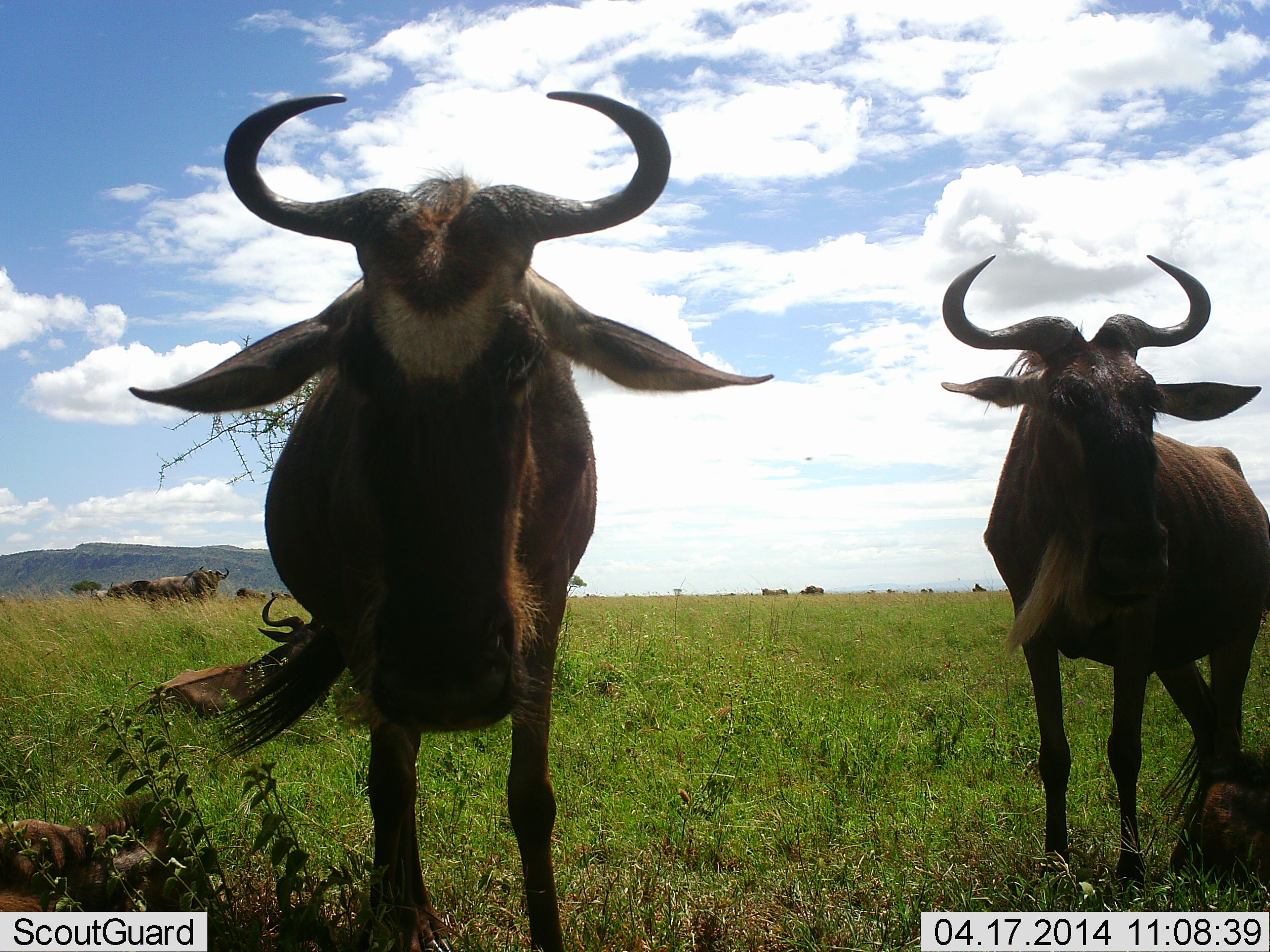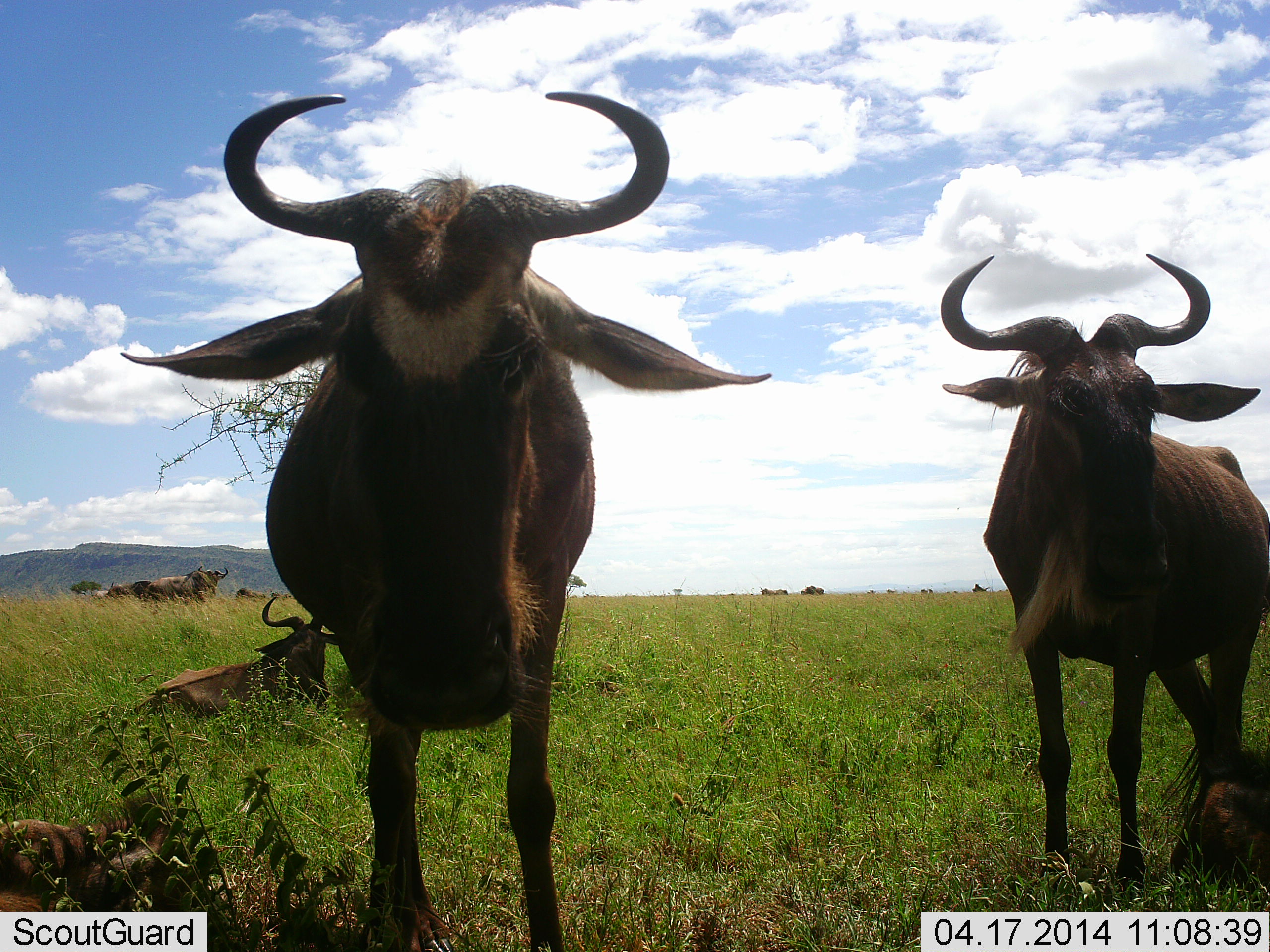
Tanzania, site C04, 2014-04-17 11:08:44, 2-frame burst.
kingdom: Animalia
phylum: Chordata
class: Mammalia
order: Artiodactyla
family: Bovidae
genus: Connochaetes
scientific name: Connochaetes taurinus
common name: blue wildebeest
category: wildebeest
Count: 6.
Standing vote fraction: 82%.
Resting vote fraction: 73%.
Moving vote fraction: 0%.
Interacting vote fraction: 0%.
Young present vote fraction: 27%.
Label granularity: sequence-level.